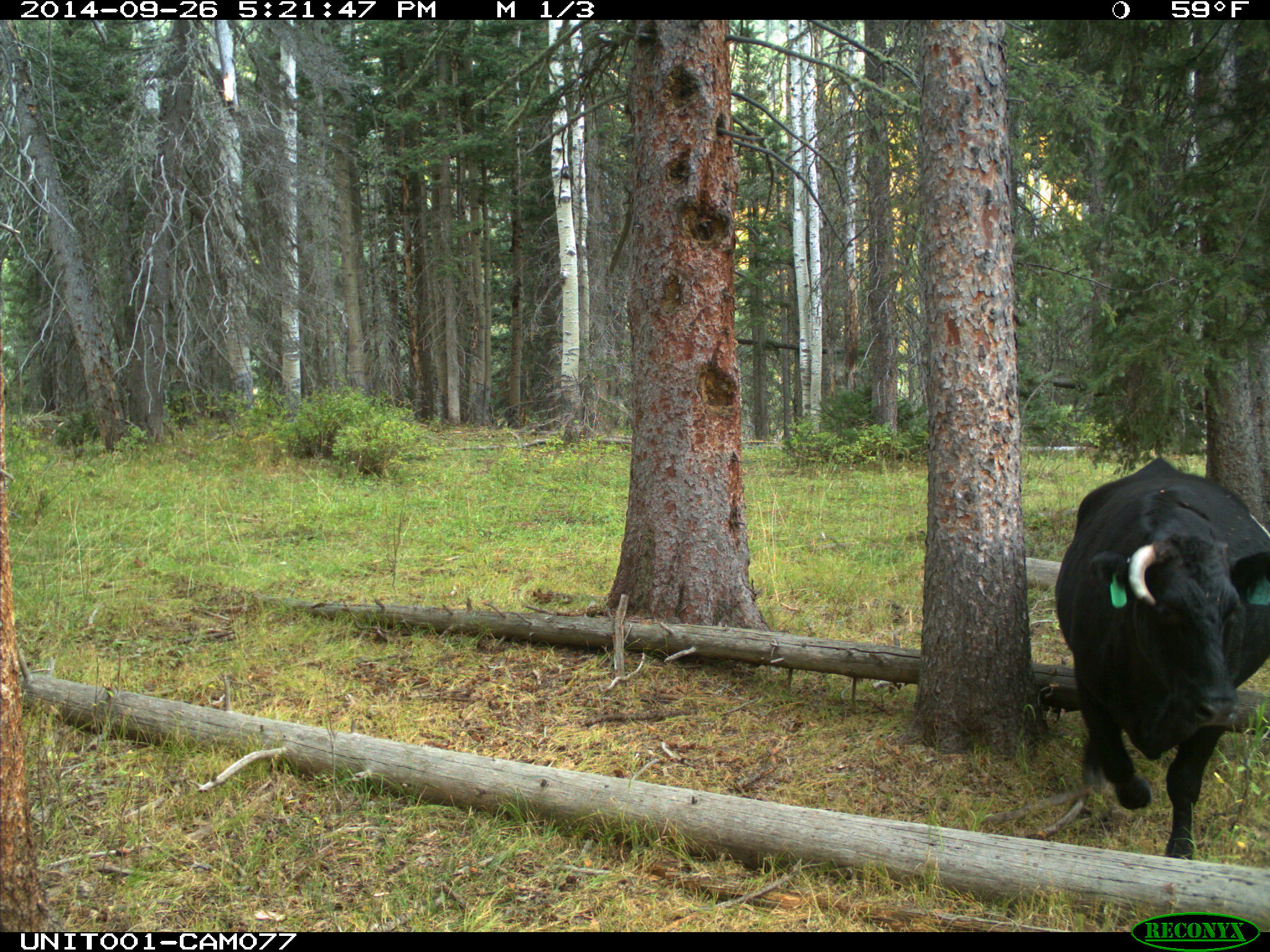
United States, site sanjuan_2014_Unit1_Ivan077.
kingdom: Animalia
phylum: Chordata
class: Mammalia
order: Artiodactyla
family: Bovidae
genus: Bos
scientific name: Bos taurus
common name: domestic cow